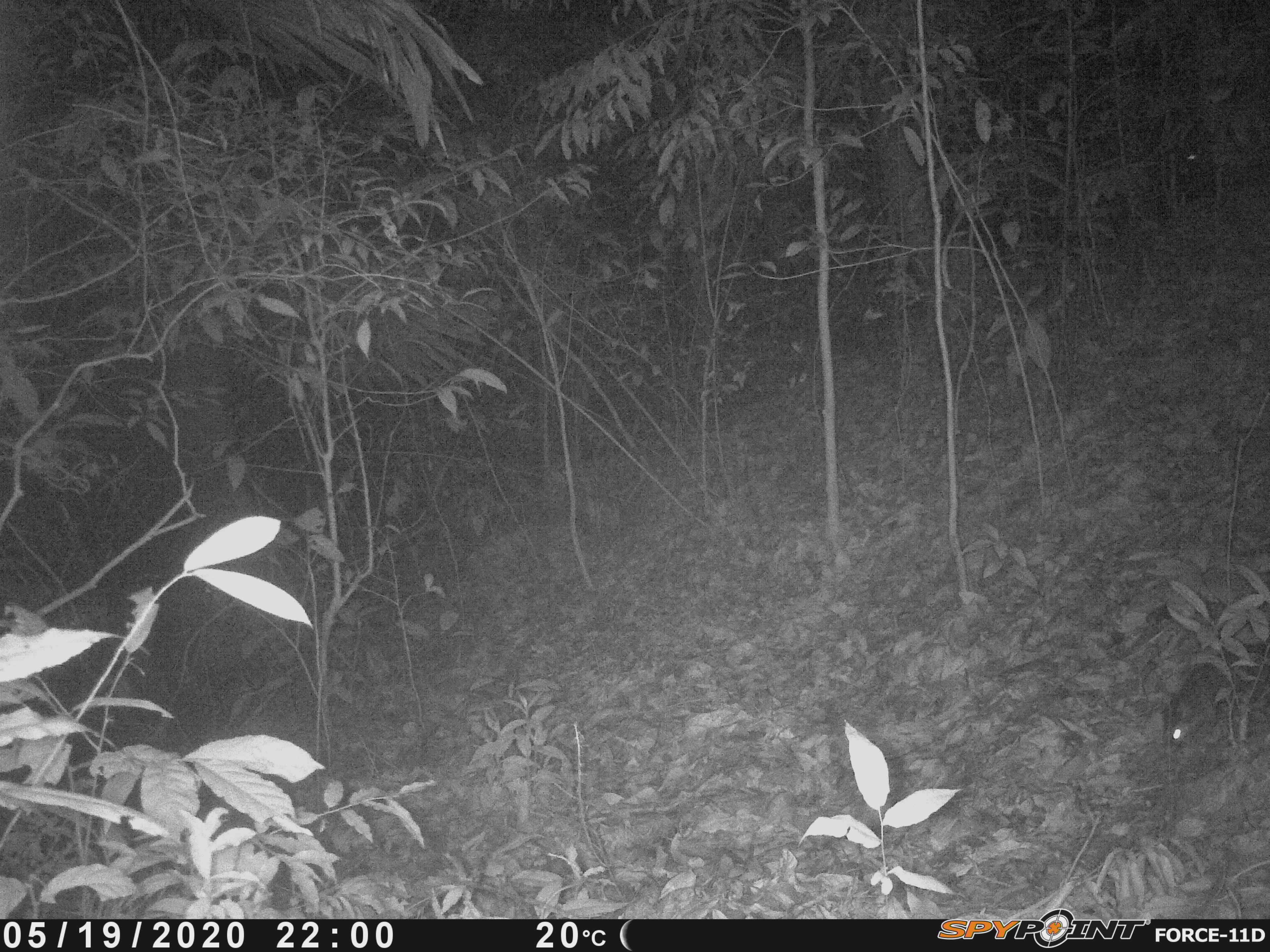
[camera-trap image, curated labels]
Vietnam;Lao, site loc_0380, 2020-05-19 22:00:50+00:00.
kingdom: Animalia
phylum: Chordata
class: Mammalia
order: Carnivora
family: Mustelidae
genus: Melogale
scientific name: Melogale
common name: ferret badger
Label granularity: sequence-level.